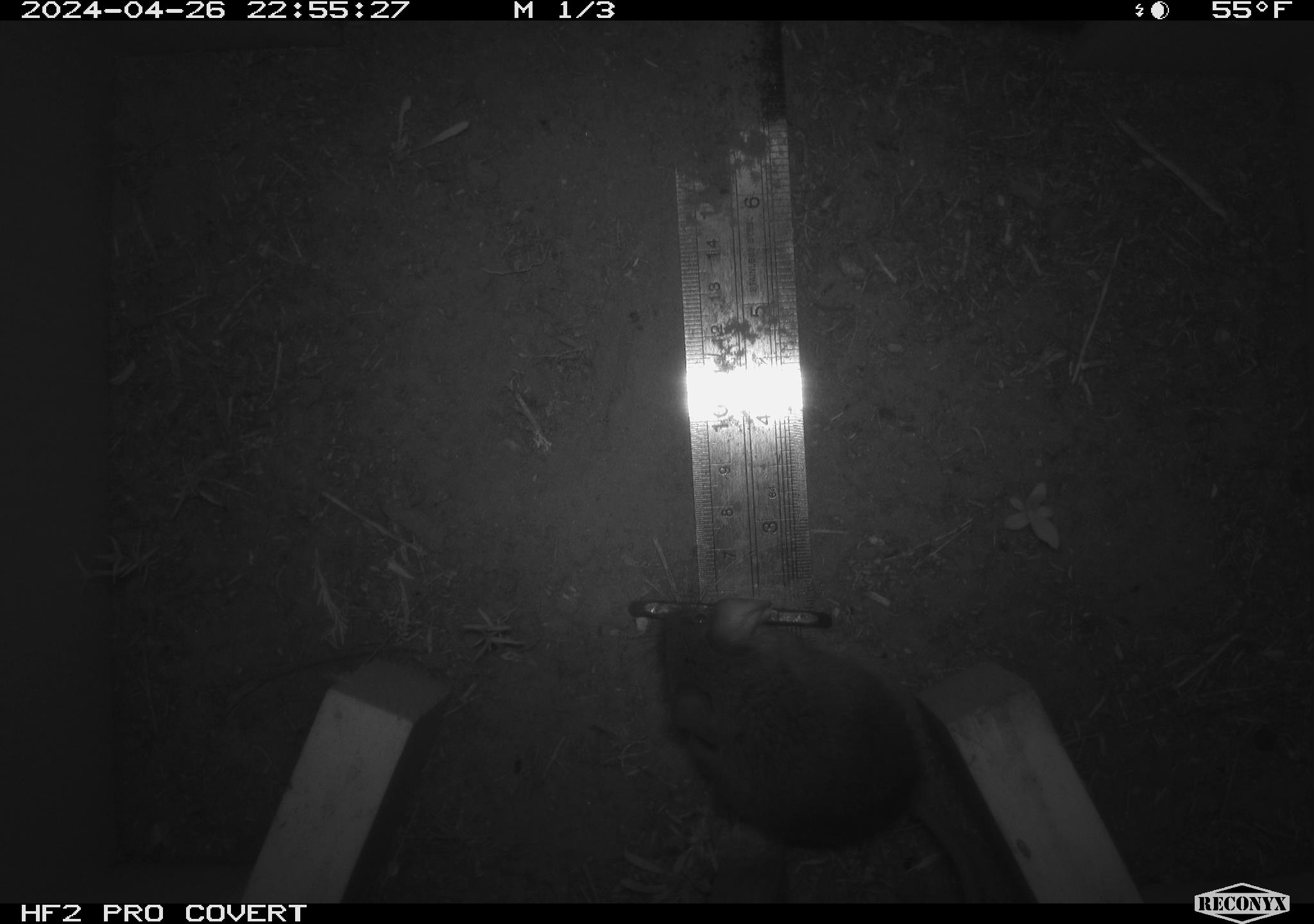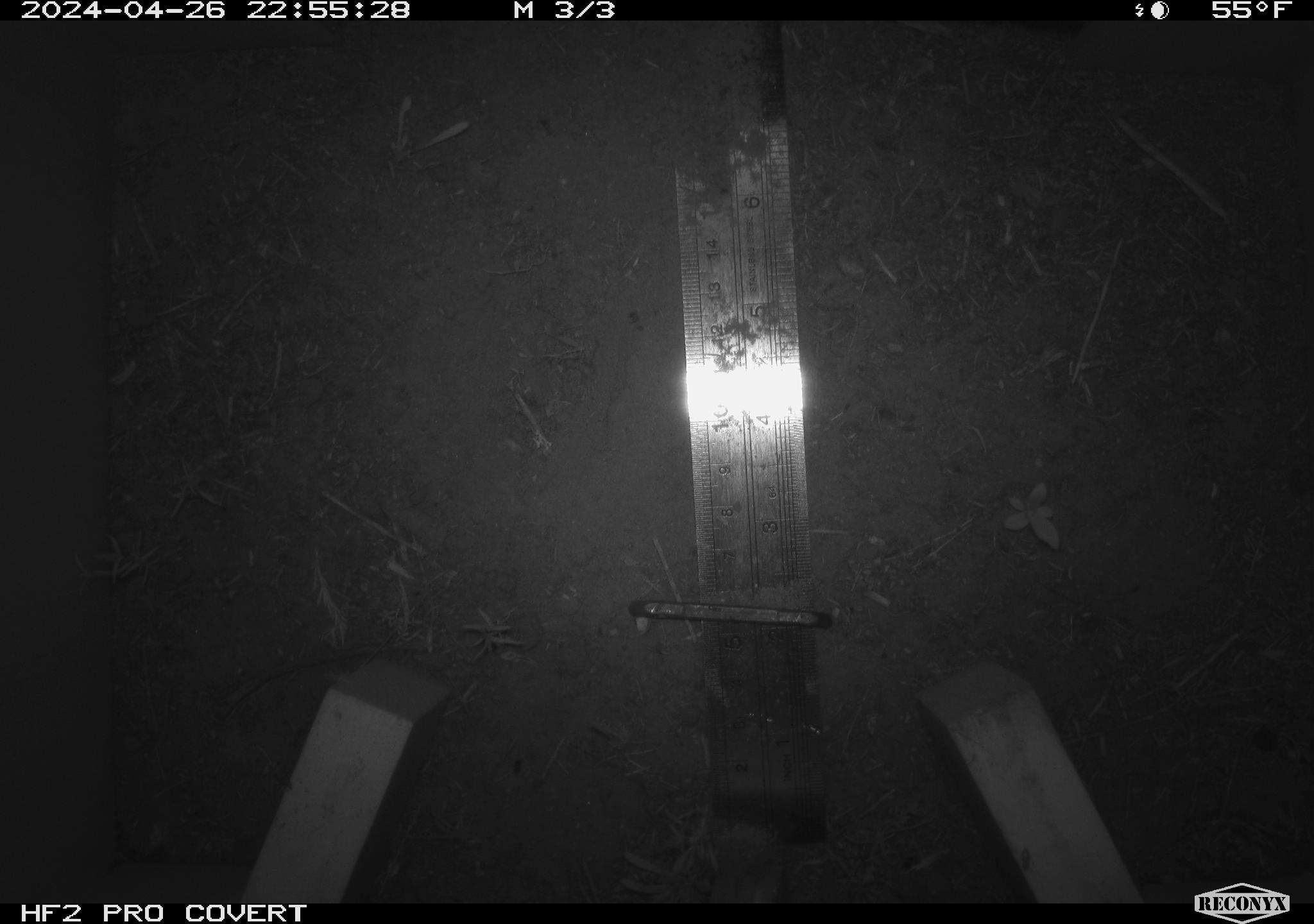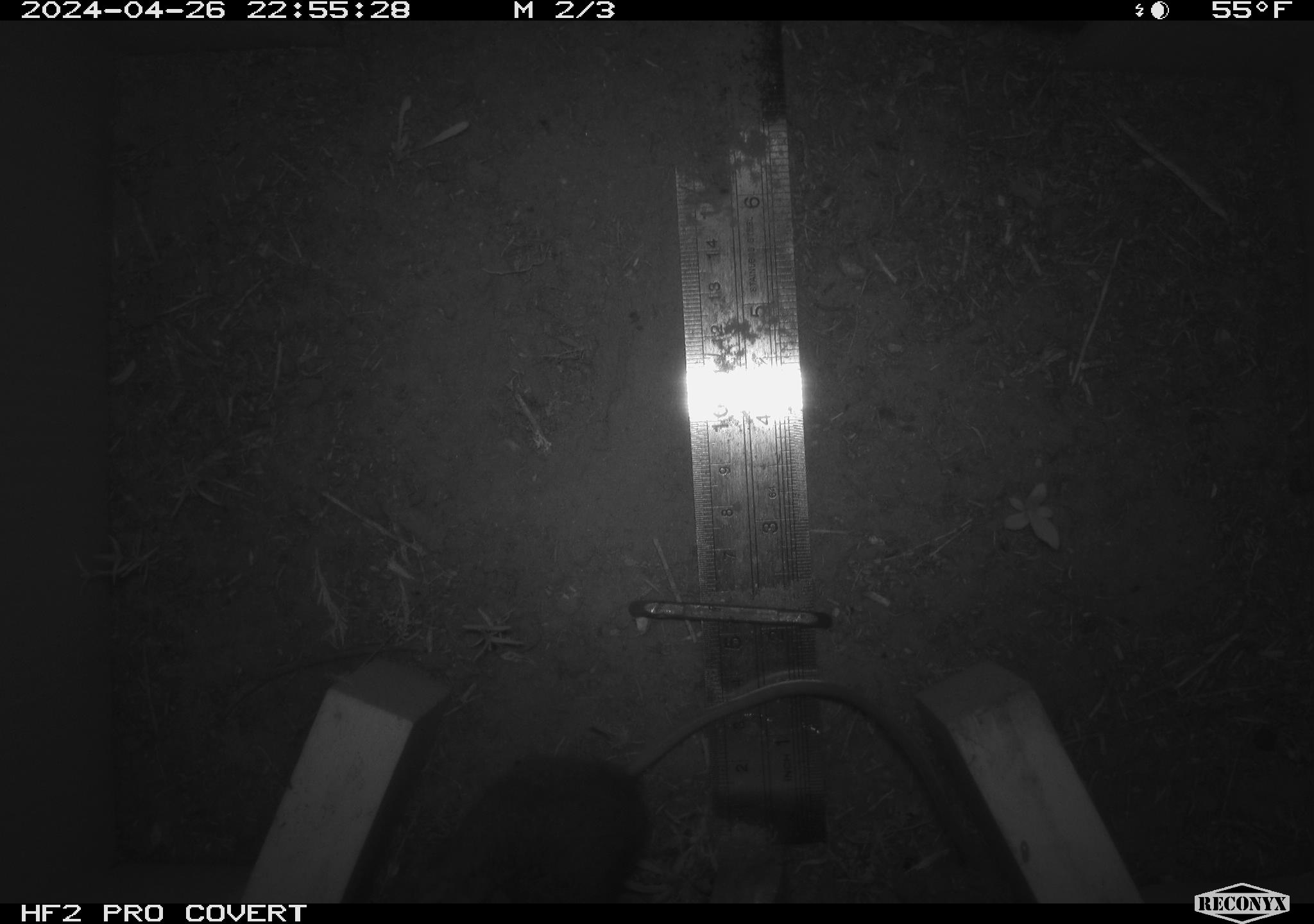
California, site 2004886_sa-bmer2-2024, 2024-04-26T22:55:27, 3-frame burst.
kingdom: Animalia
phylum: Chordata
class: Mammalia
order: Rodentia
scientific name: Rodentia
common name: mouse species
Mouse species (Rodentia).